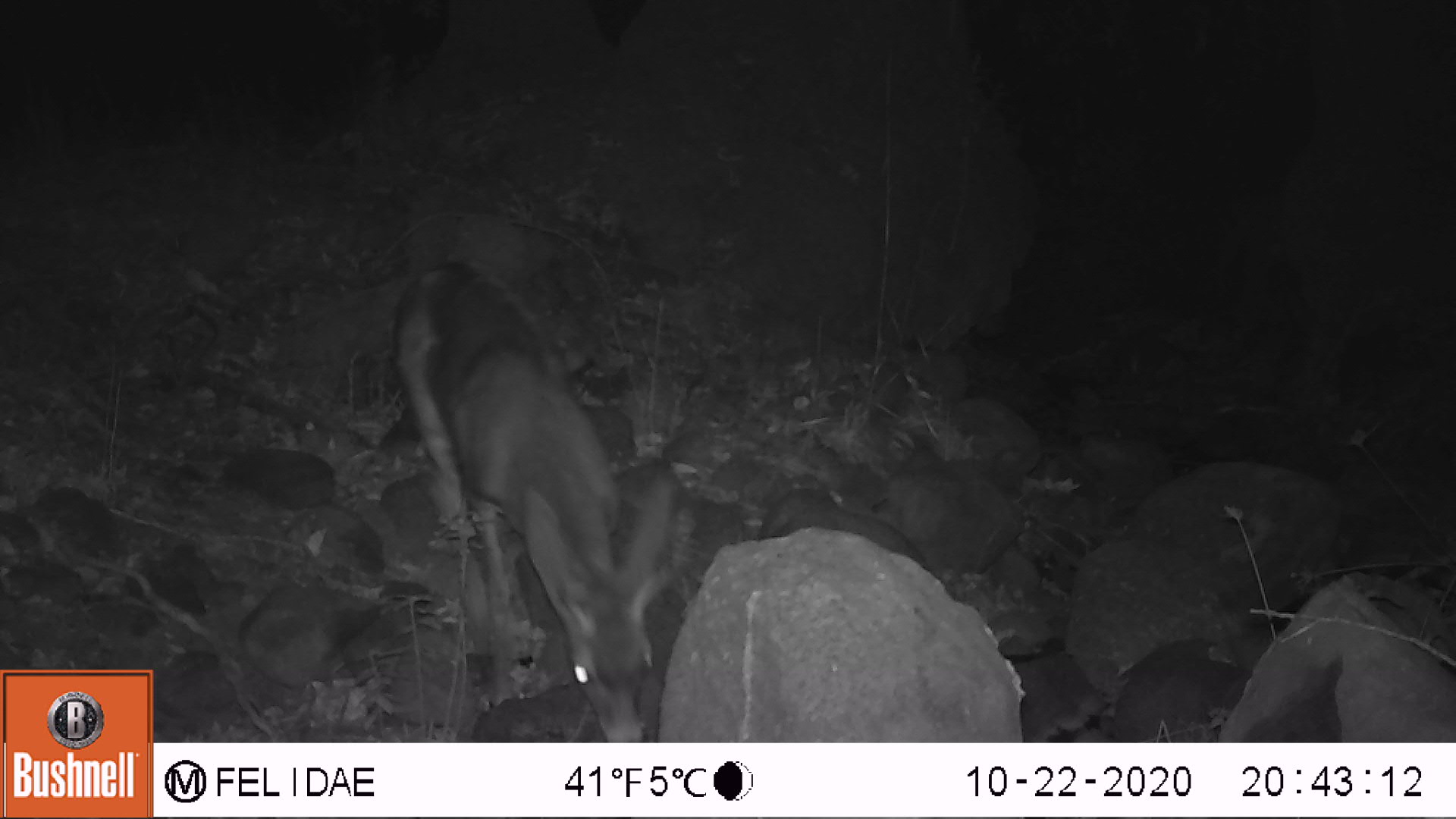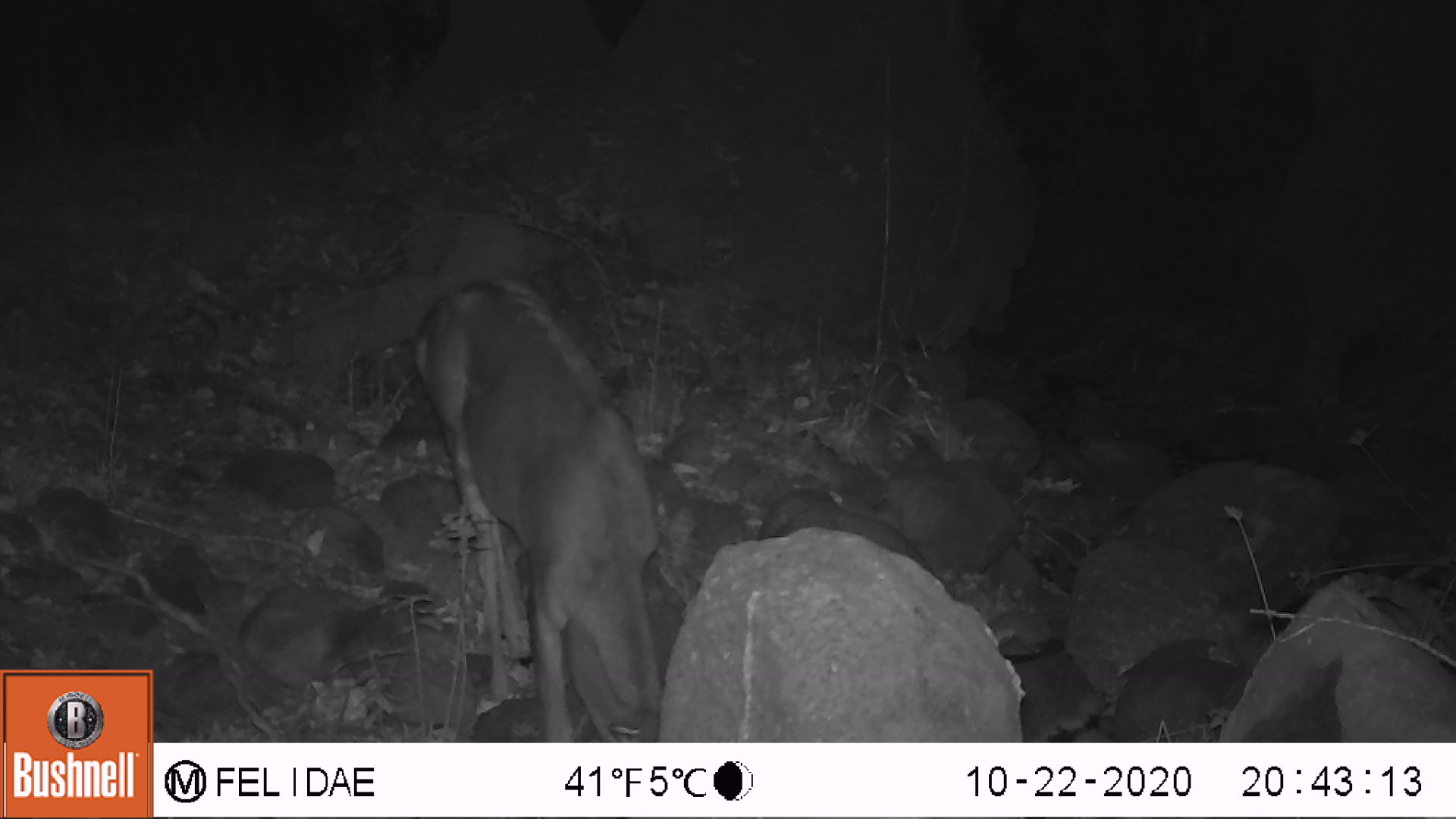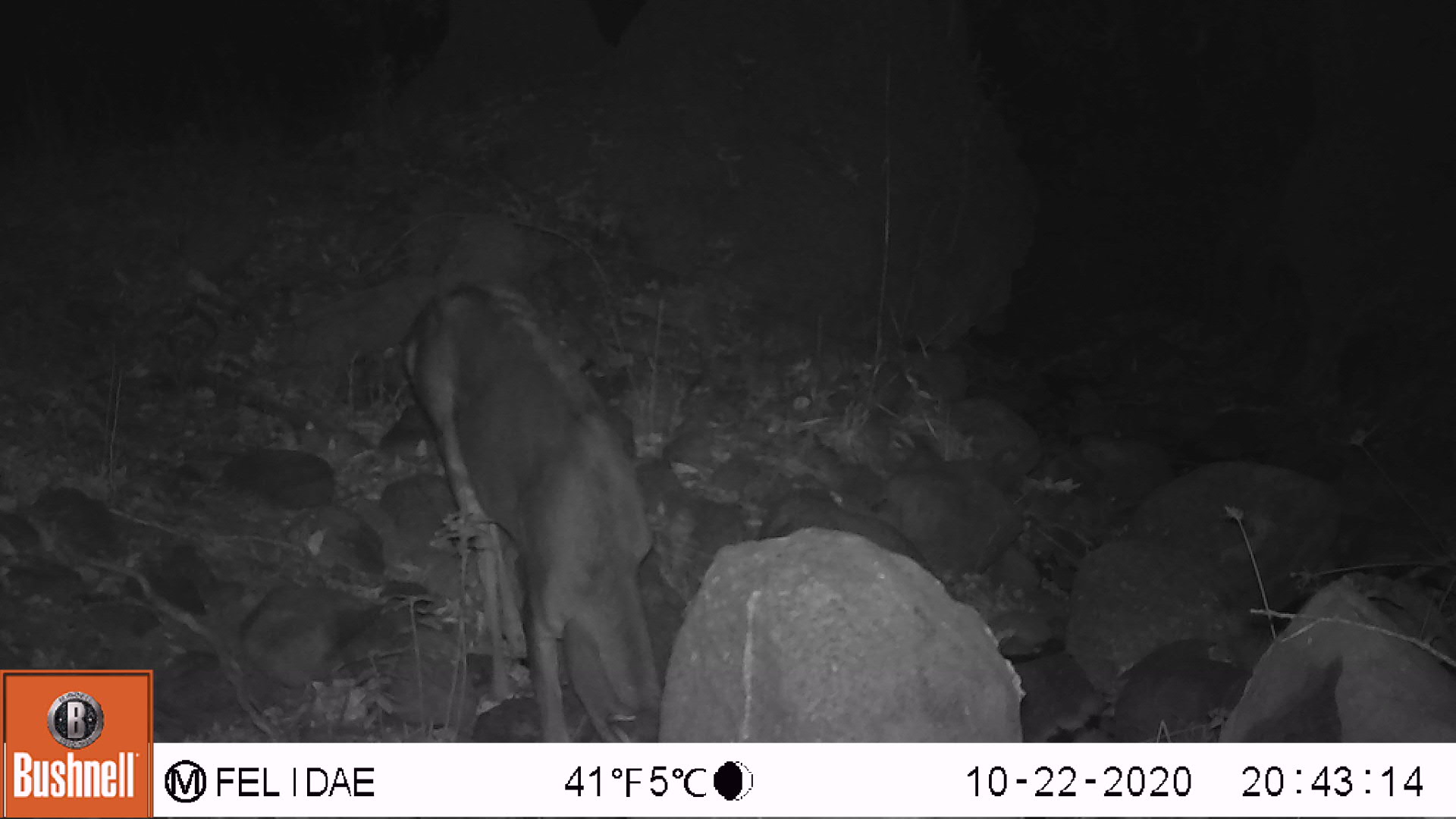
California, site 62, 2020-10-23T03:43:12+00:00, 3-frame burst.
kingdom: Animalia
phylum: Chordata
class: Mammalia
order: Artiodactyla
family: Cervidae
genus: Odocoileus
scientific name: Odocoileus hemionus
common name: mule deer